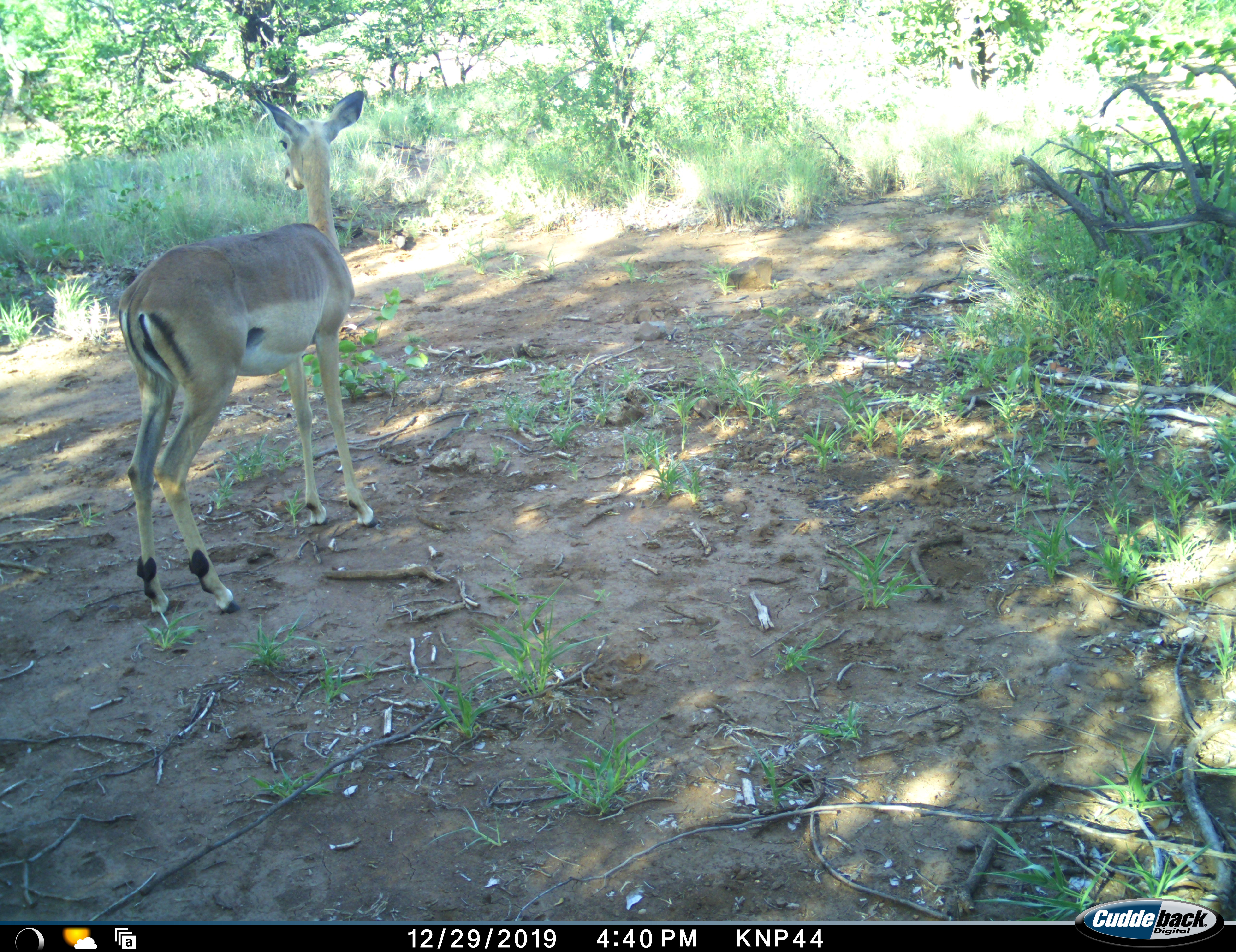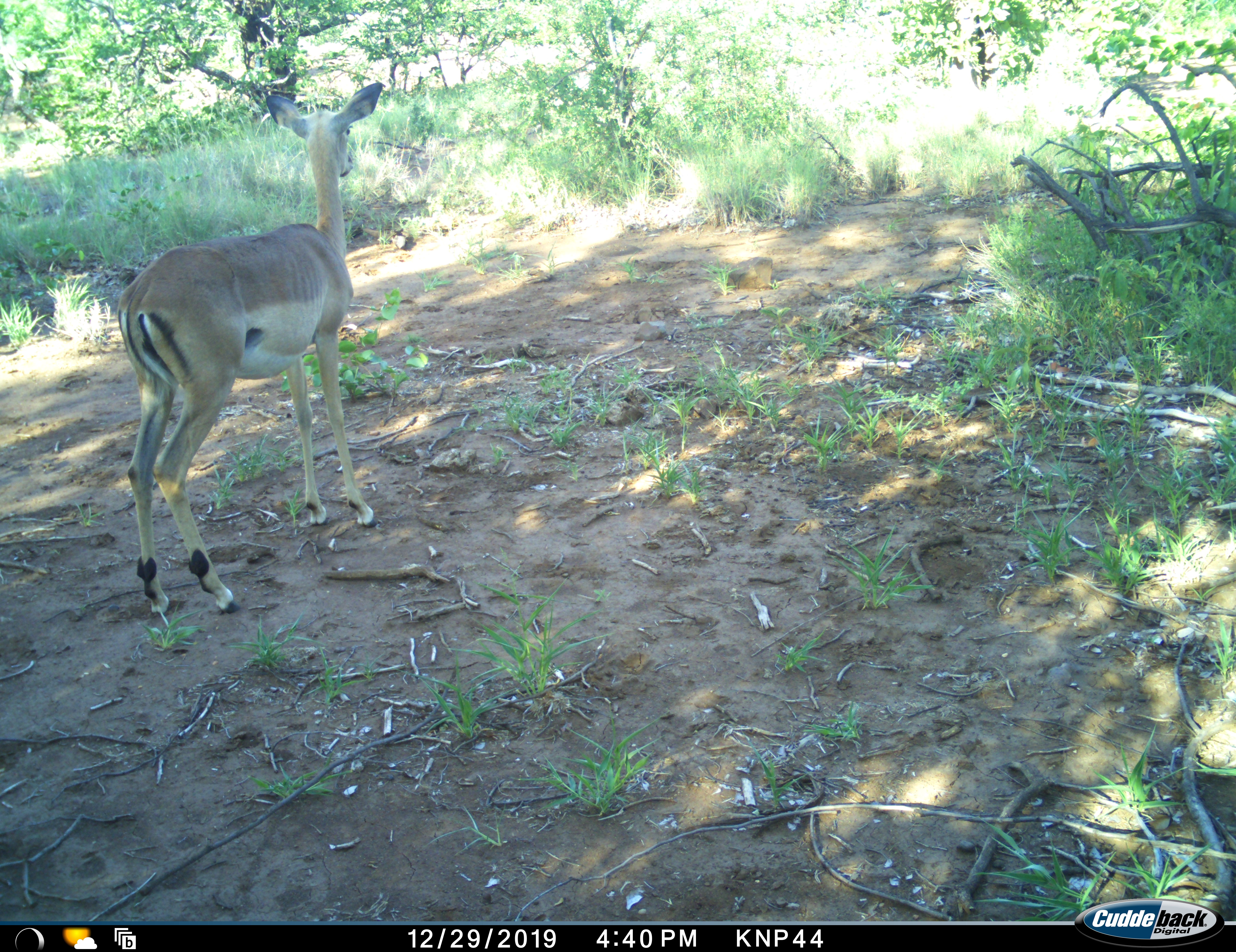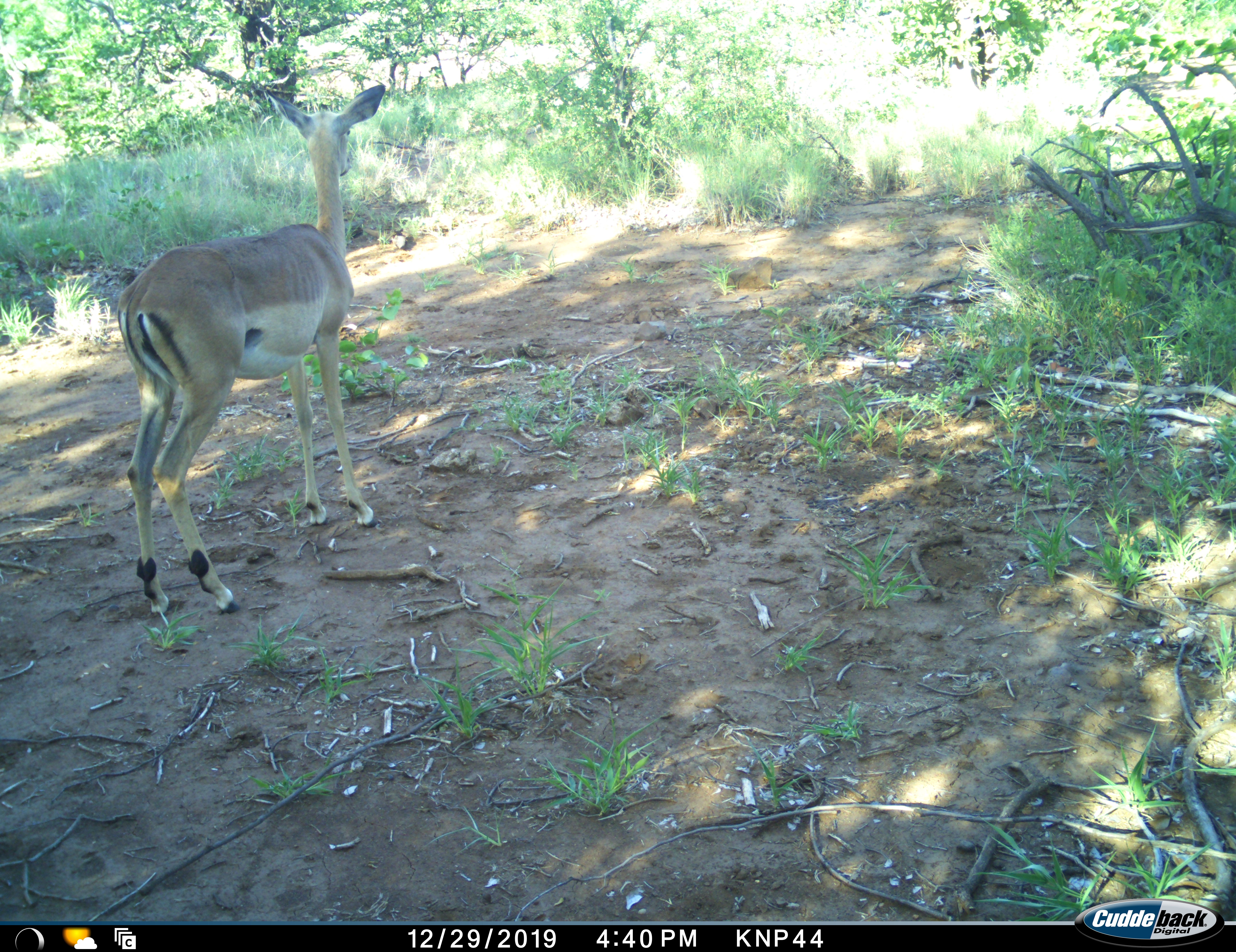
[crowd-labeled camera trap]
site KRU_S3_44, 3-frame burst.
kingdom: Animalia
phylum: Chordata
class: Mammalia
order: Artiodactyla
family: Bovidae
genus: Aepyceros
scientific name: Aepyceros melampus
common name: impala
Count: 1.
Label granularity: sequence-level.